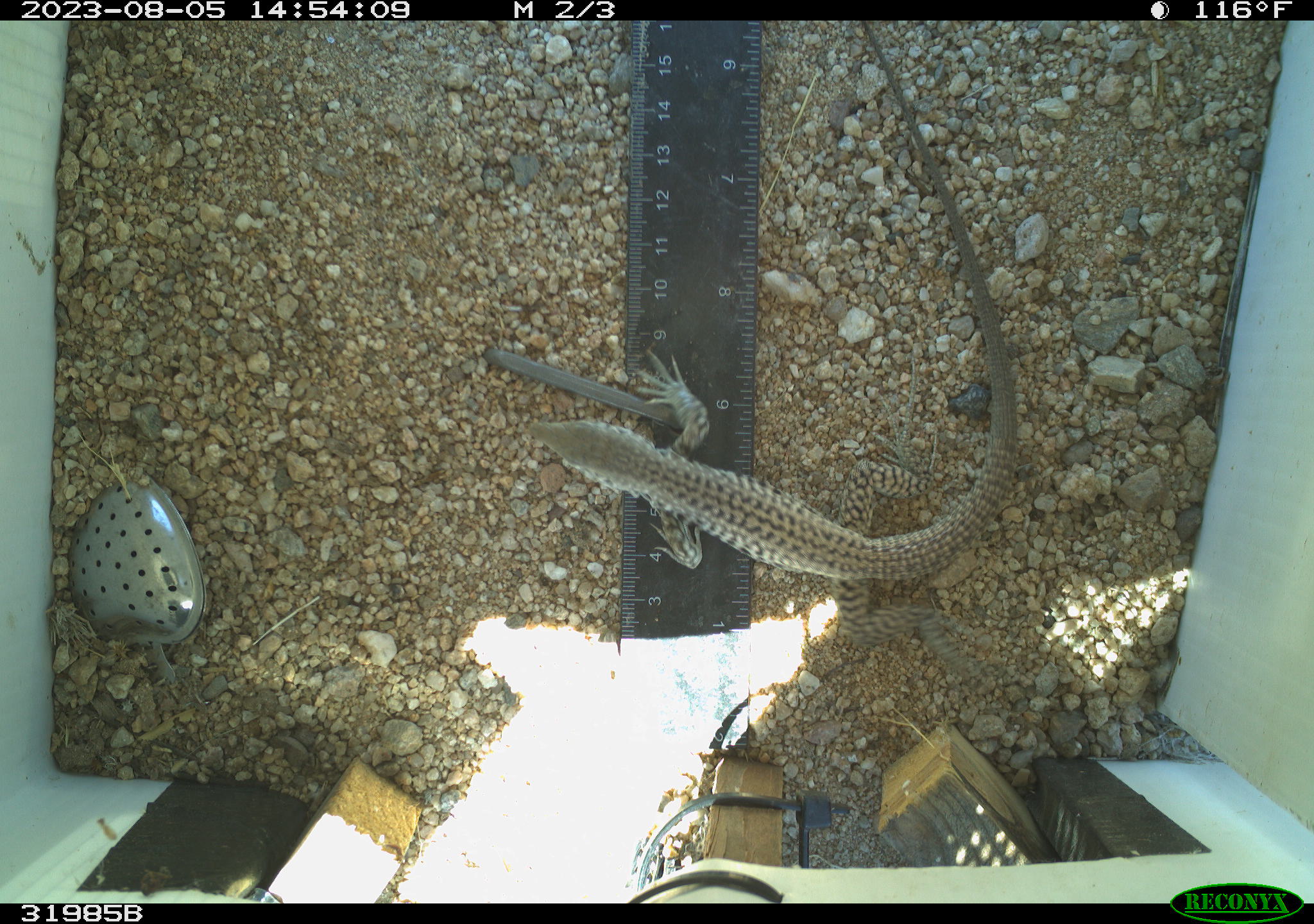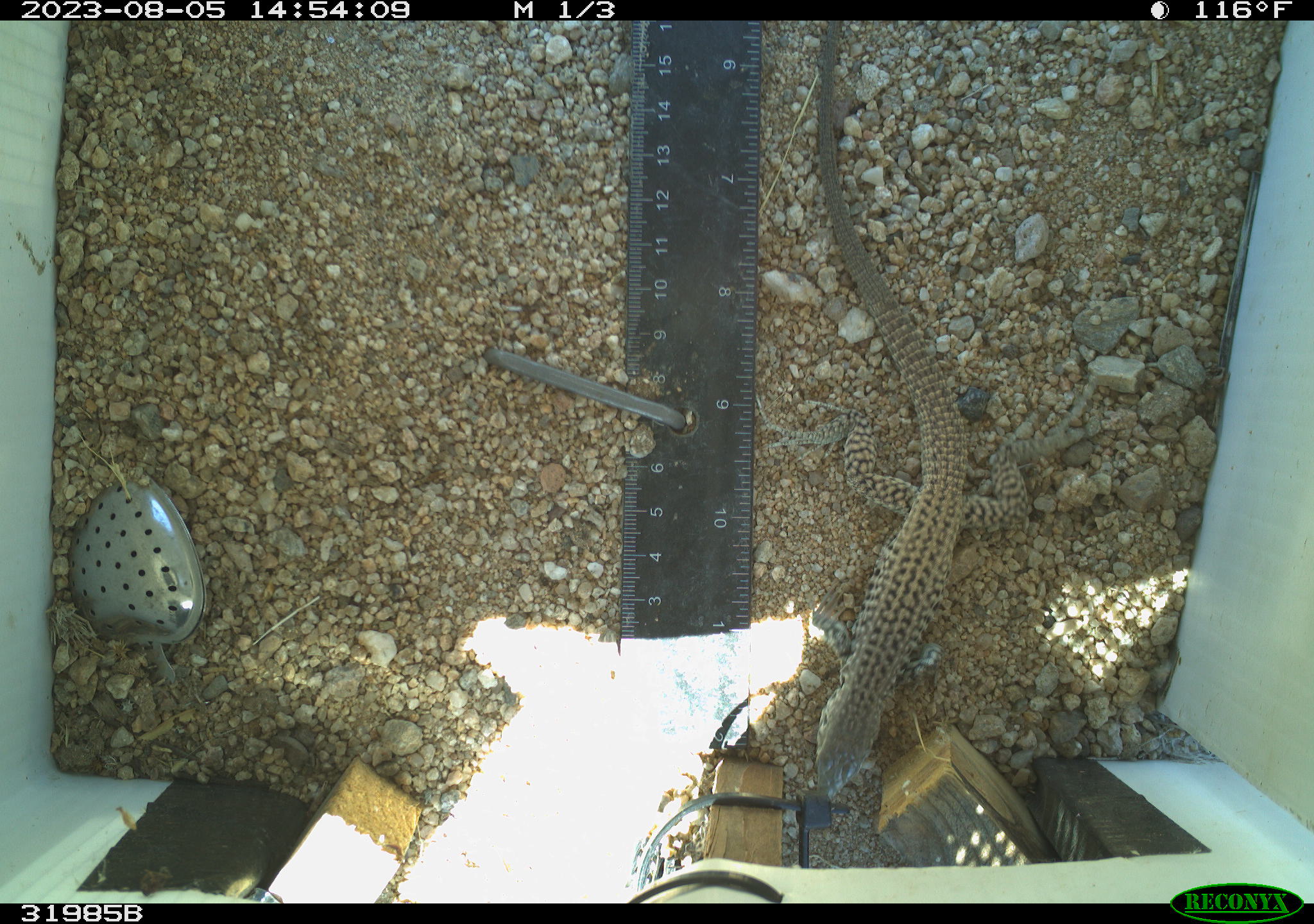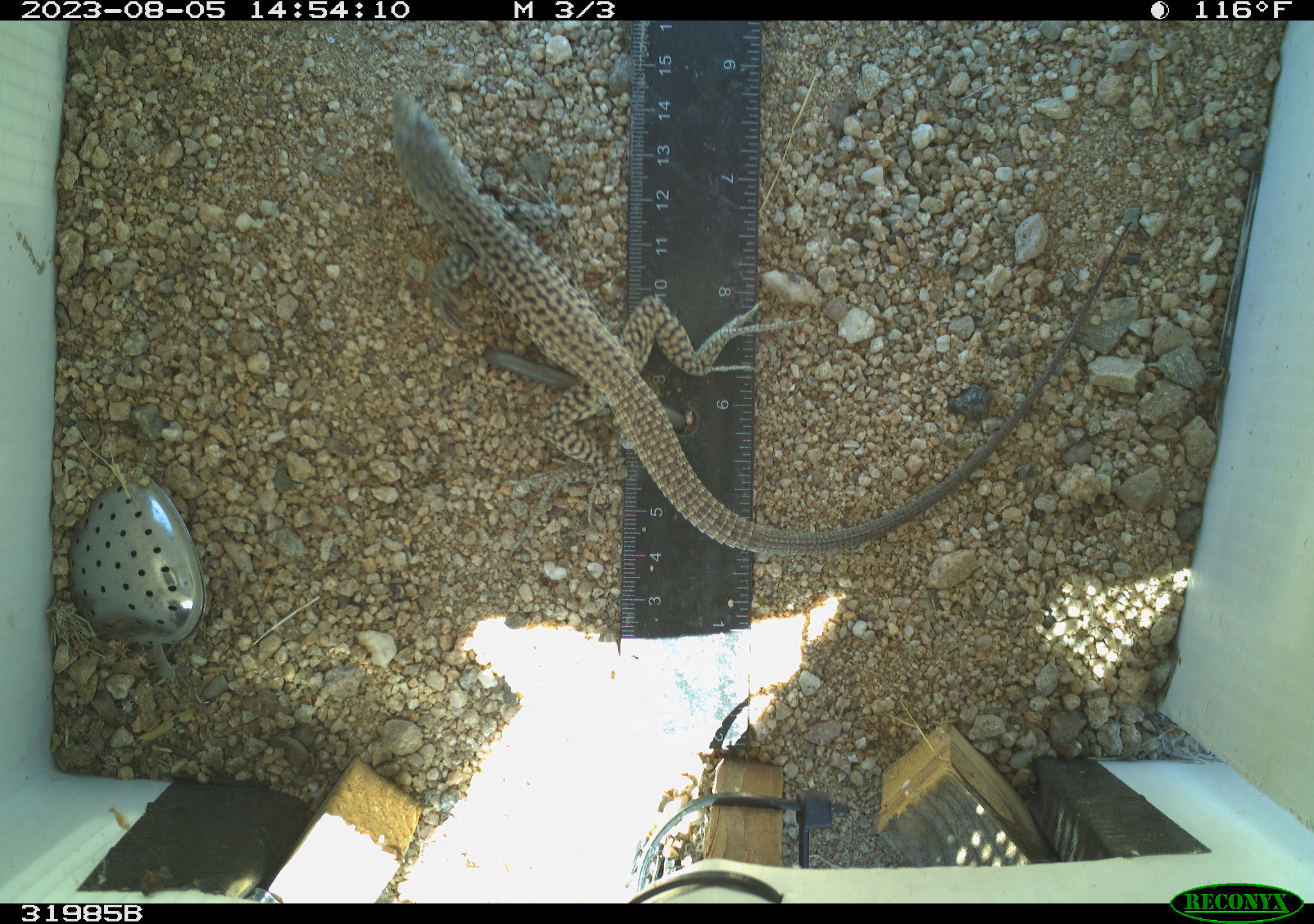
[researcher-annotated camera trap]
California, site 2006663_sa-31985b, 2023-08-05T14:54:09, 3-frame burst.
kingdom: Animalia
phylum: Chordata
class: Reptilia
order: Squamata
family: Teiidae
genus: Aspidoscelis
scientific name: Aspidoscelis tigris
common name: western whiptail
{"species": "western whiptail (Aspidoscelis tigris)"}